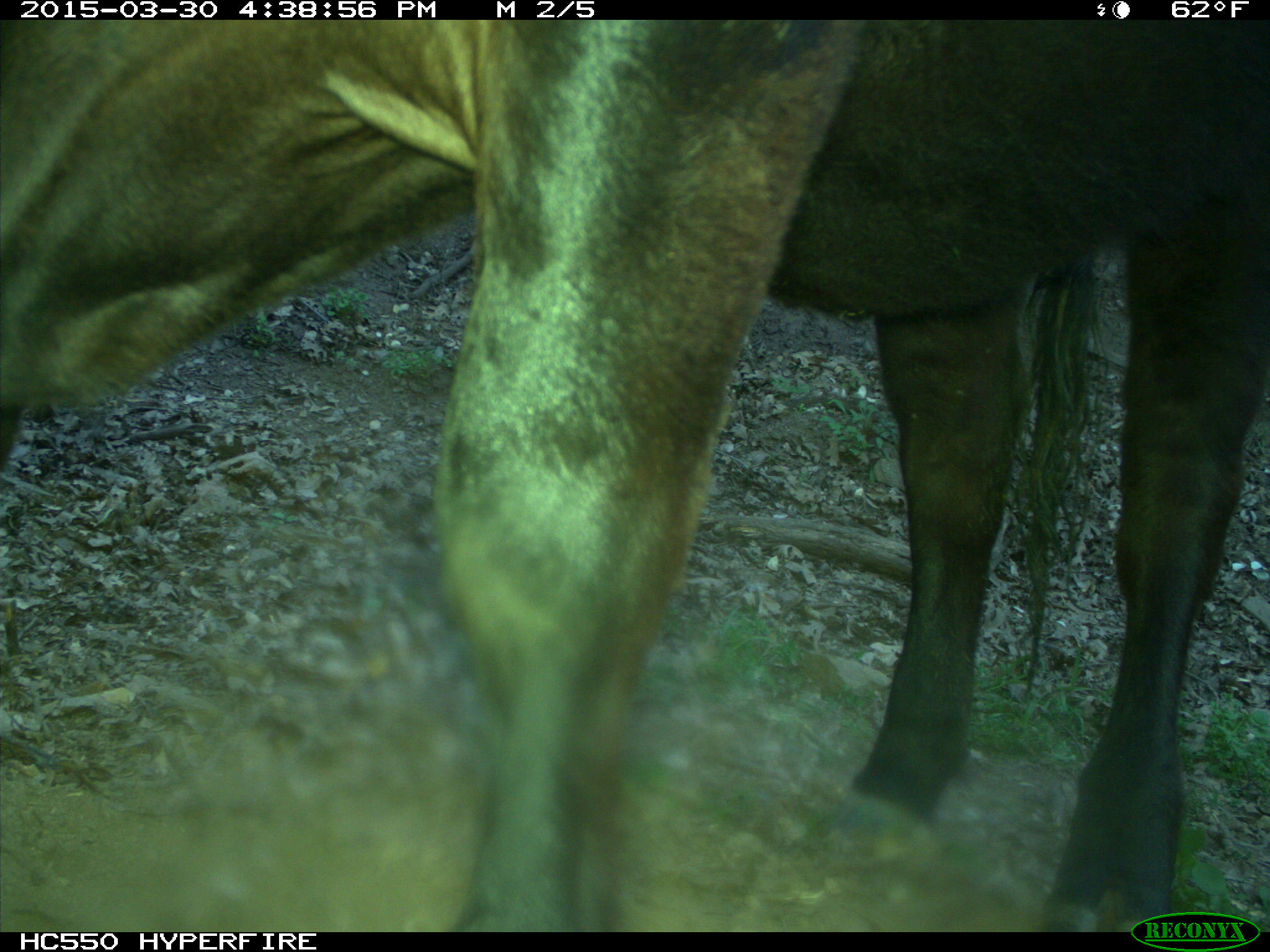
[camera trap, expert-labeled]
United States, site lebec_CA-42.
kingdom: Animalia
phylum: Chordata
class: Mammalia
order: Artiodactyla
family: Bovidae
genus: Bos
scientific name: Bos taurus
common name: domestic cow